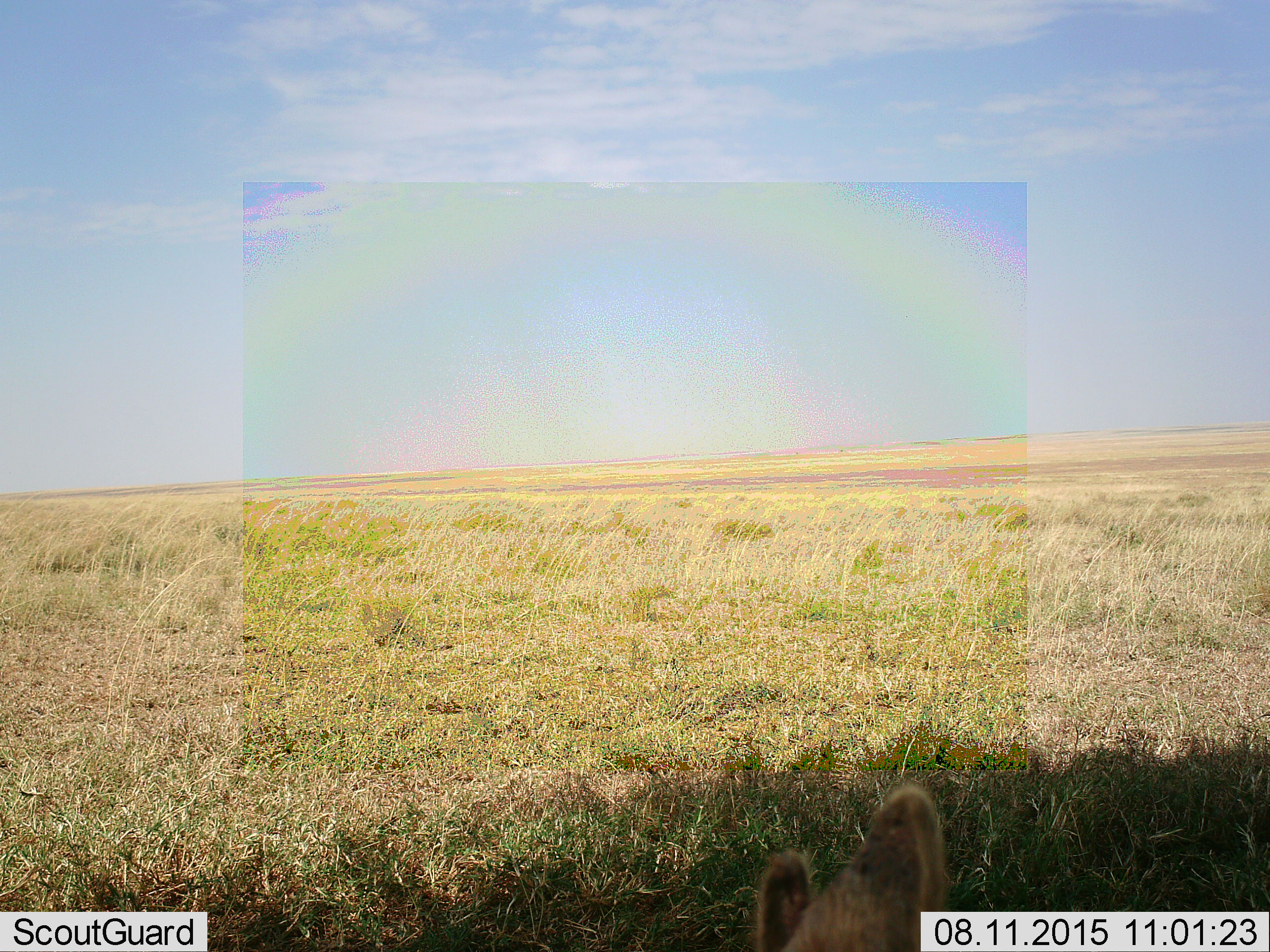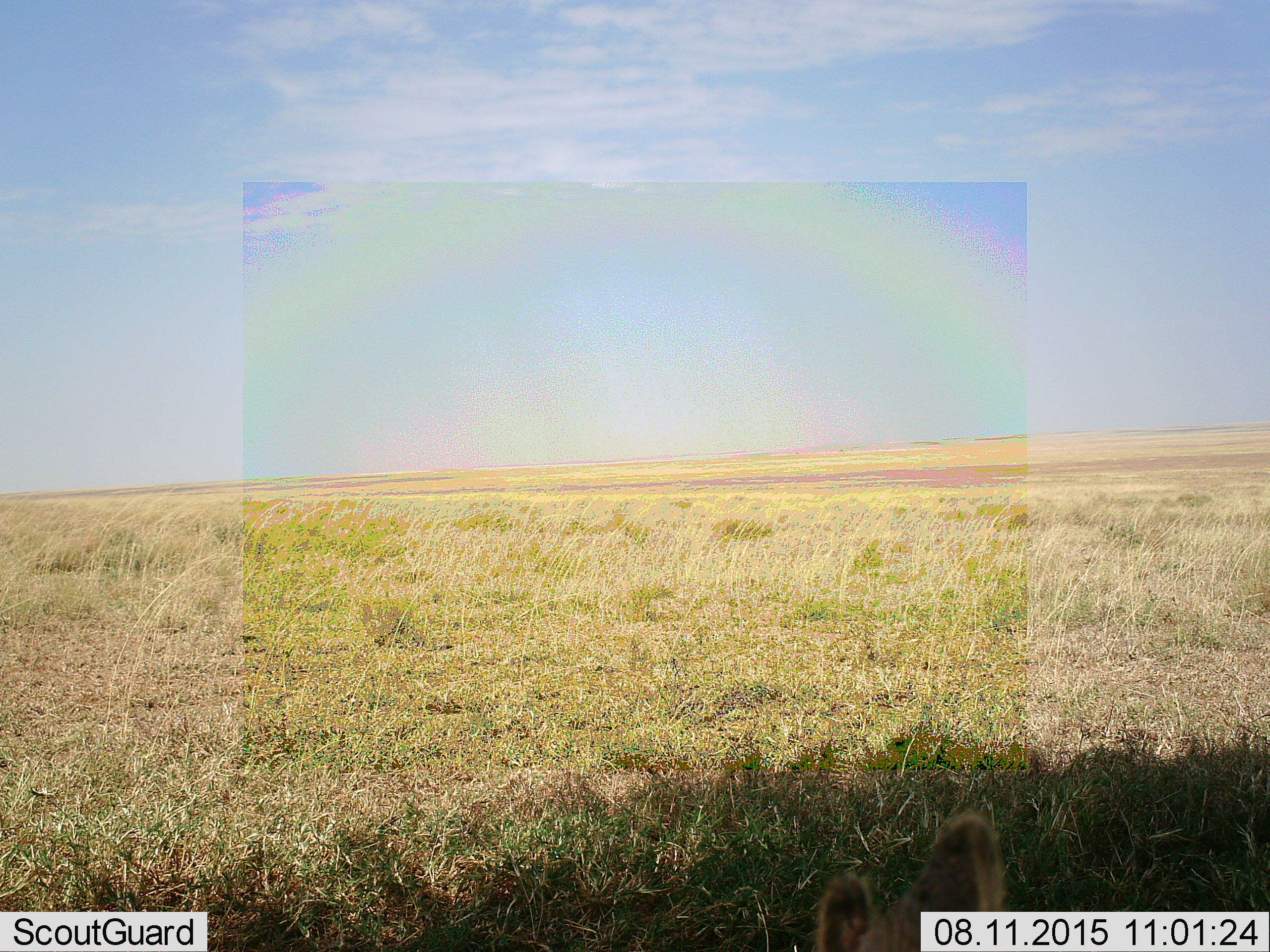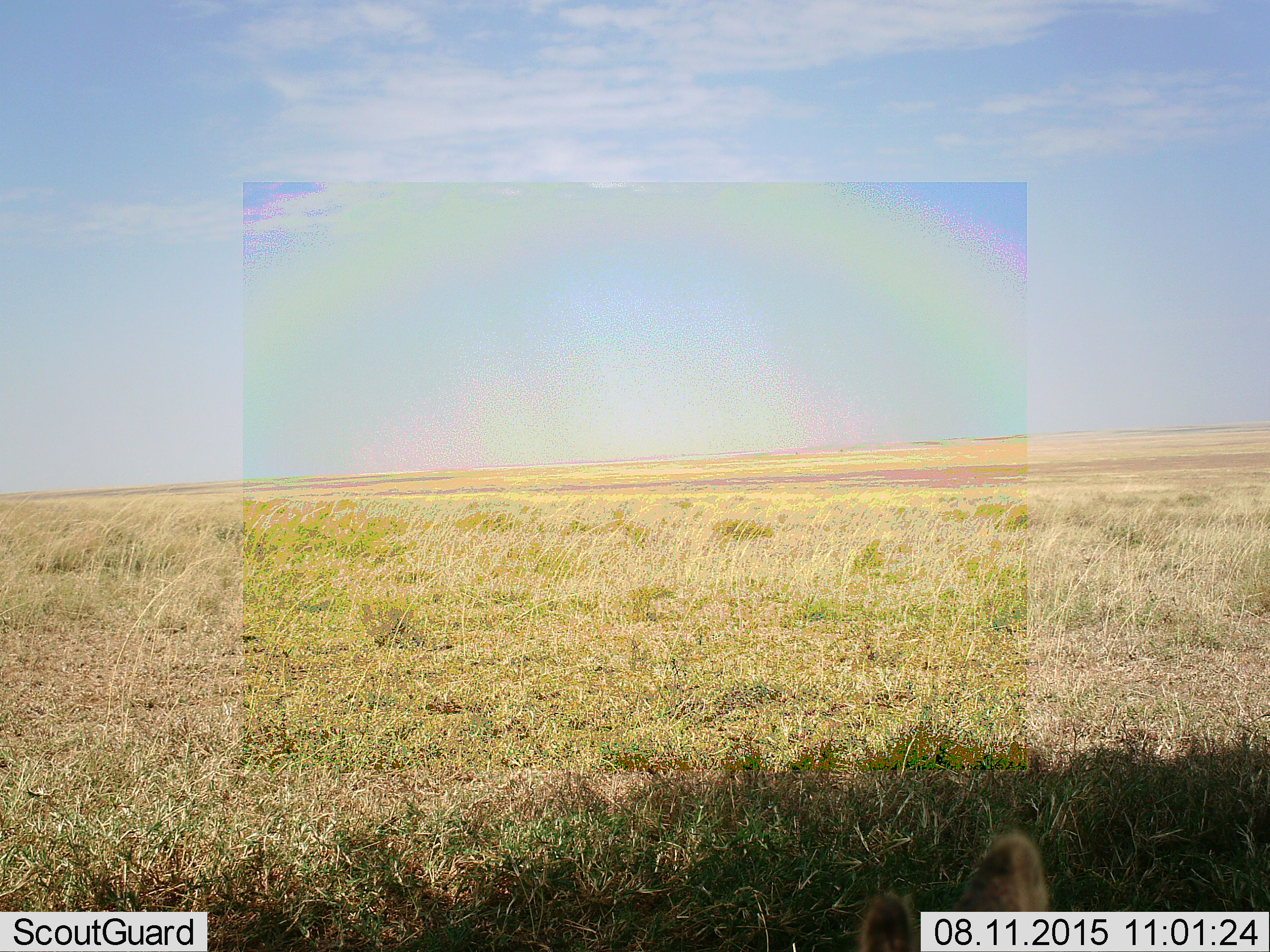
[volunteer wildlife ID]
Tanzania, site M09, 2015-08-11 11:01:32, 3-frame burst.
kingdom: Animalia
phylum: Chordata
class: Mammalia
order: Carnivora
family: Felidae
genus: Panthera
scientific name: Panthera leo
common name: lion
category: lioncub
Lioncub (lion) (Panthera leo), count 1. Behavior (volunteer vote fractions): standing 33%, resting 33%, moving 0%, interacting 33%. Young present (vote fraction): 33%. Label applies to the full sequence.